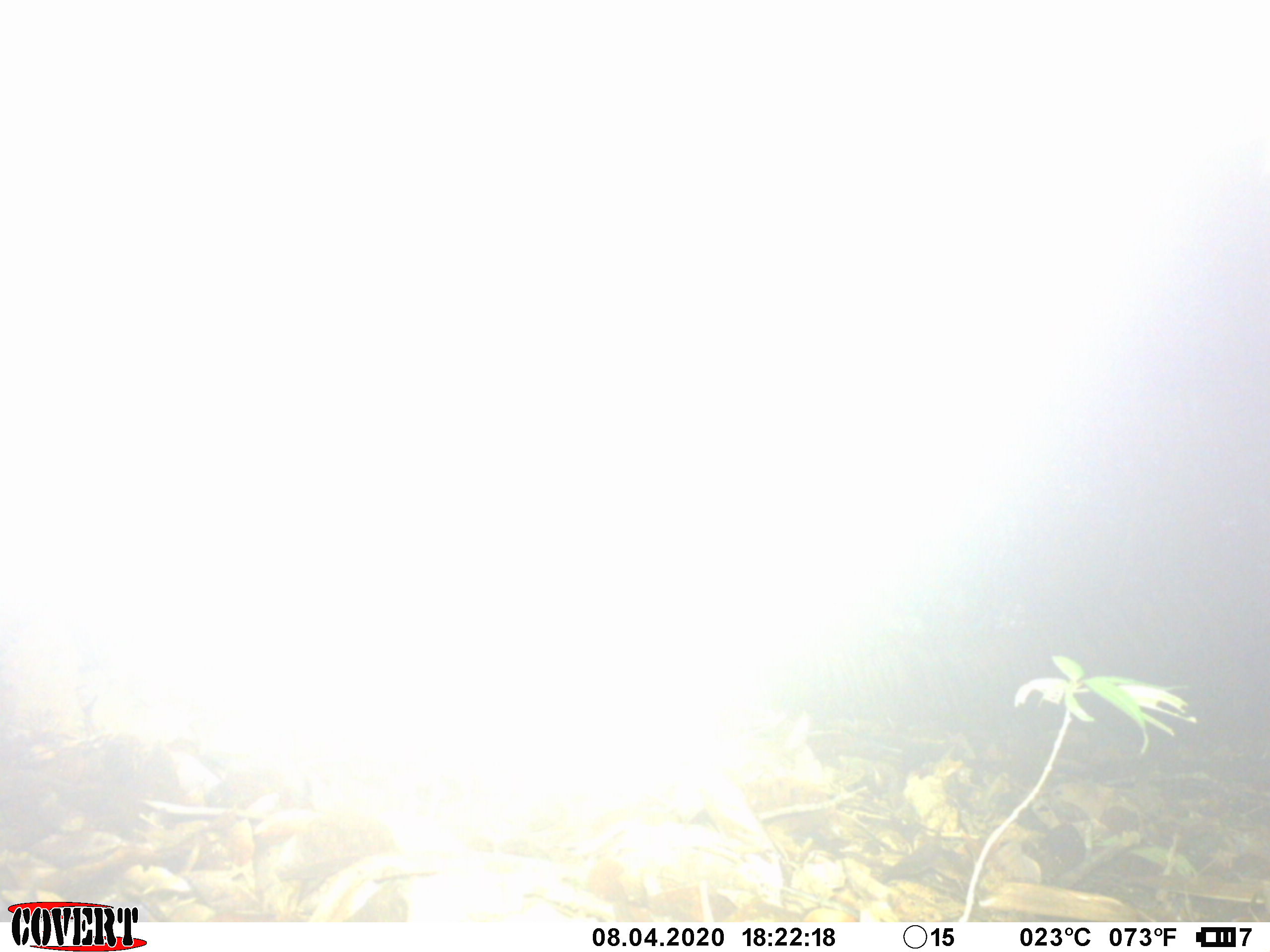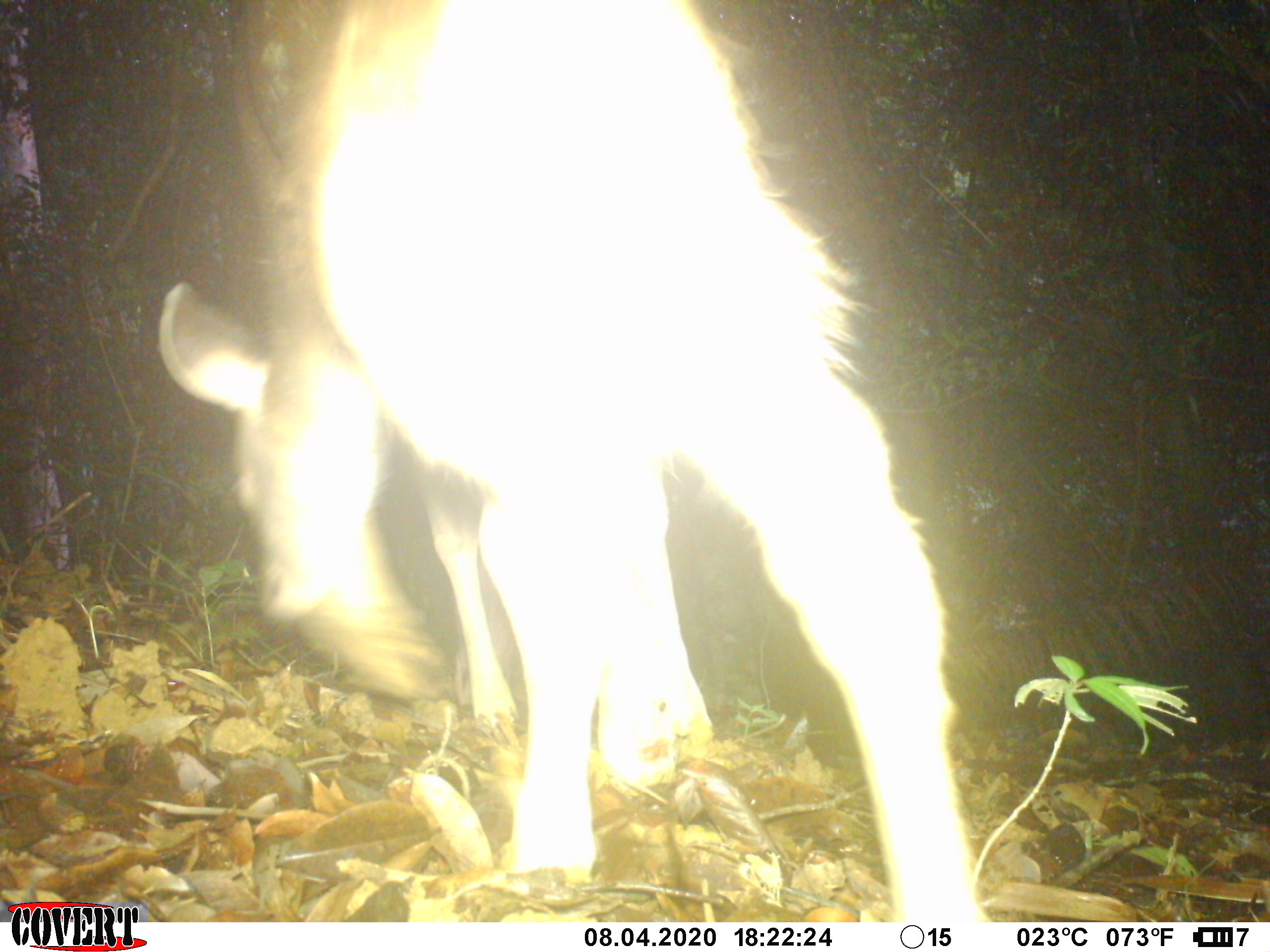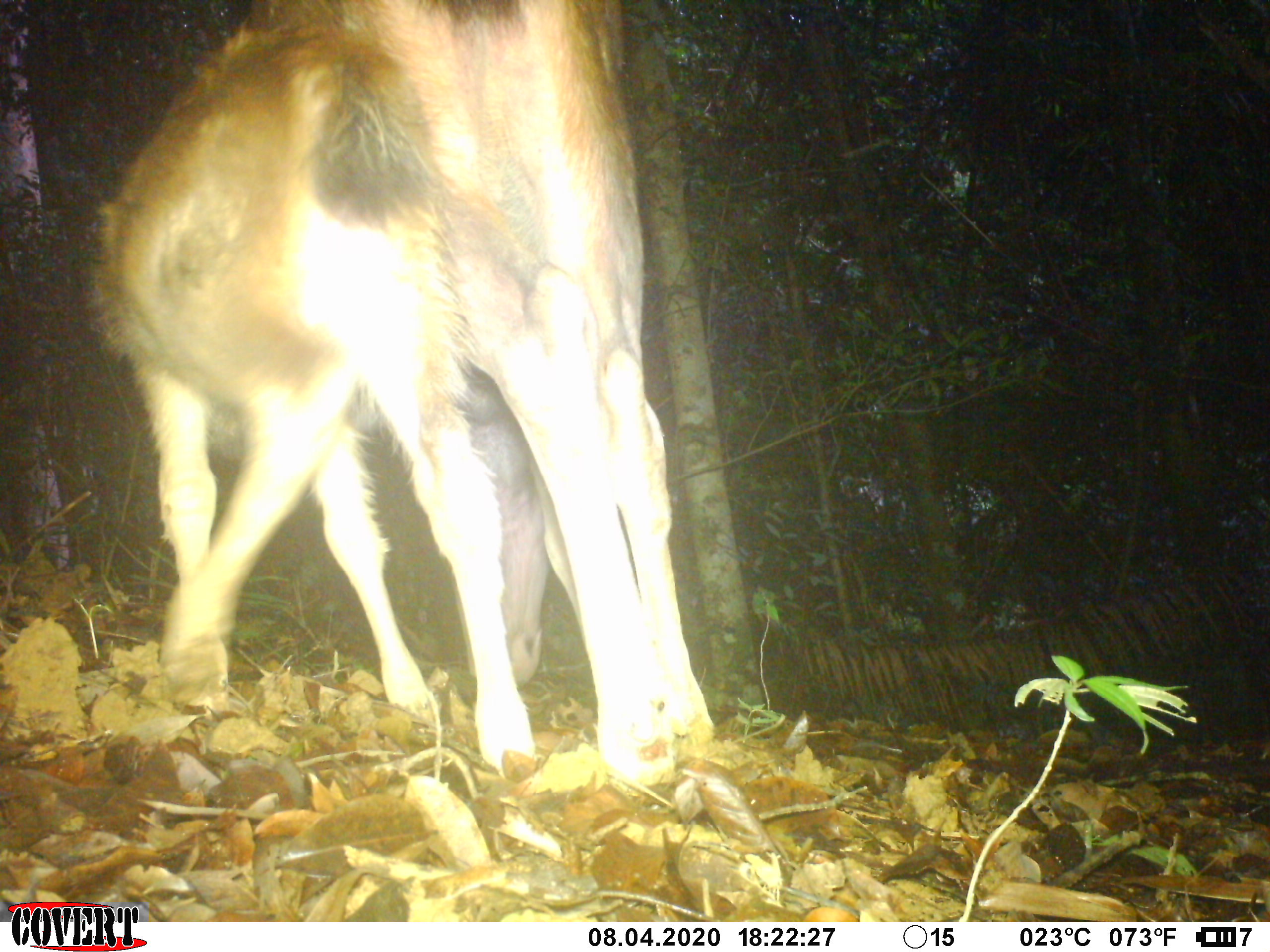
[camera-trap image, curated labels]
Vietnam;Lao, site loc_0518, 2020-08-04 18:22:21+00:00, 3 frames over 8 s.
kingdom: Animalia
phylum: Chordata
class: Mammalia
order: Artiodactyla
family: Cervidae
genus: Rusa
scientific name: Rusa unicolor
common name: sambar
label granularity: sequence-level